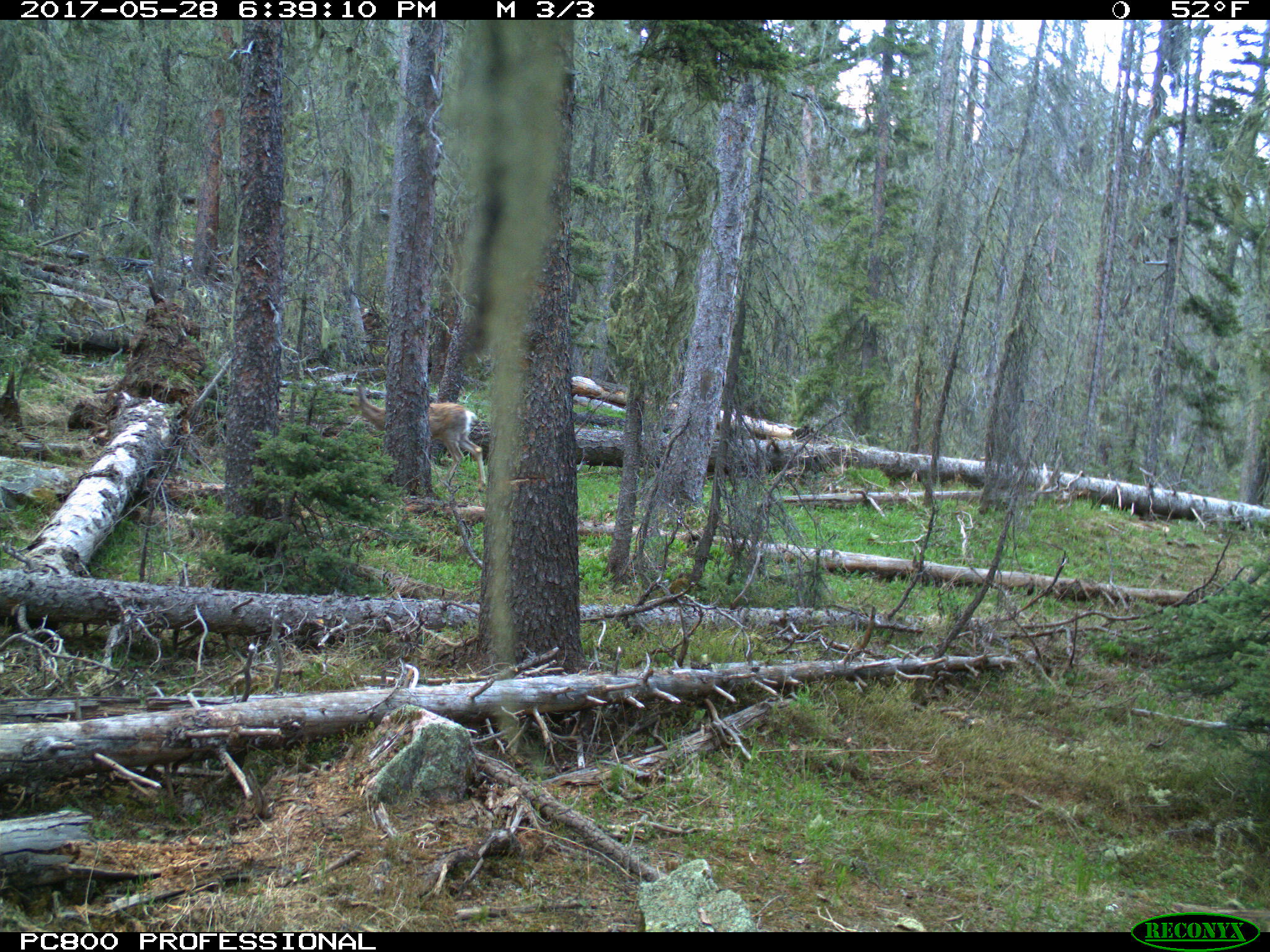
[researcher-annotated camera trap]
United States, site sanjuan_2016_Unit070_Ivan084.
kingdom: Animalia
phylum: Chordata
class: Mammalia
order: Artiodactyla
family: Cervidae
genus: Odocoileus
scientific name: Odocoileus hemionus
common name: mule deer